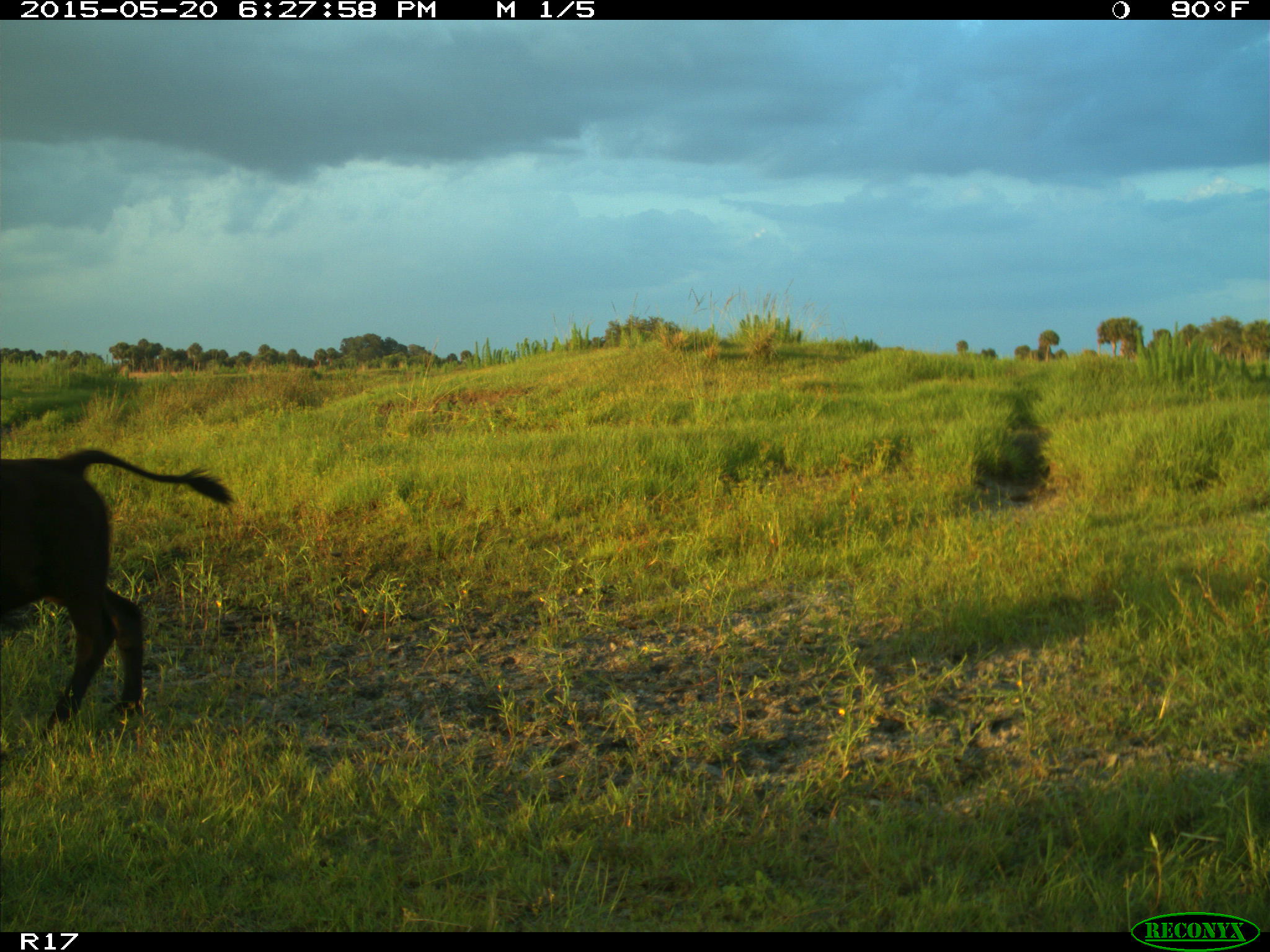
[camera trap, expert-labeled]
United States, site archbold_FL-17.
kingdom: Animalia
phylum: Chordata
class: Mammalia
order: Artiodactyla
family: Bovidae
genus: Bos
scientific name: Bos taurus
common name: domestic cow